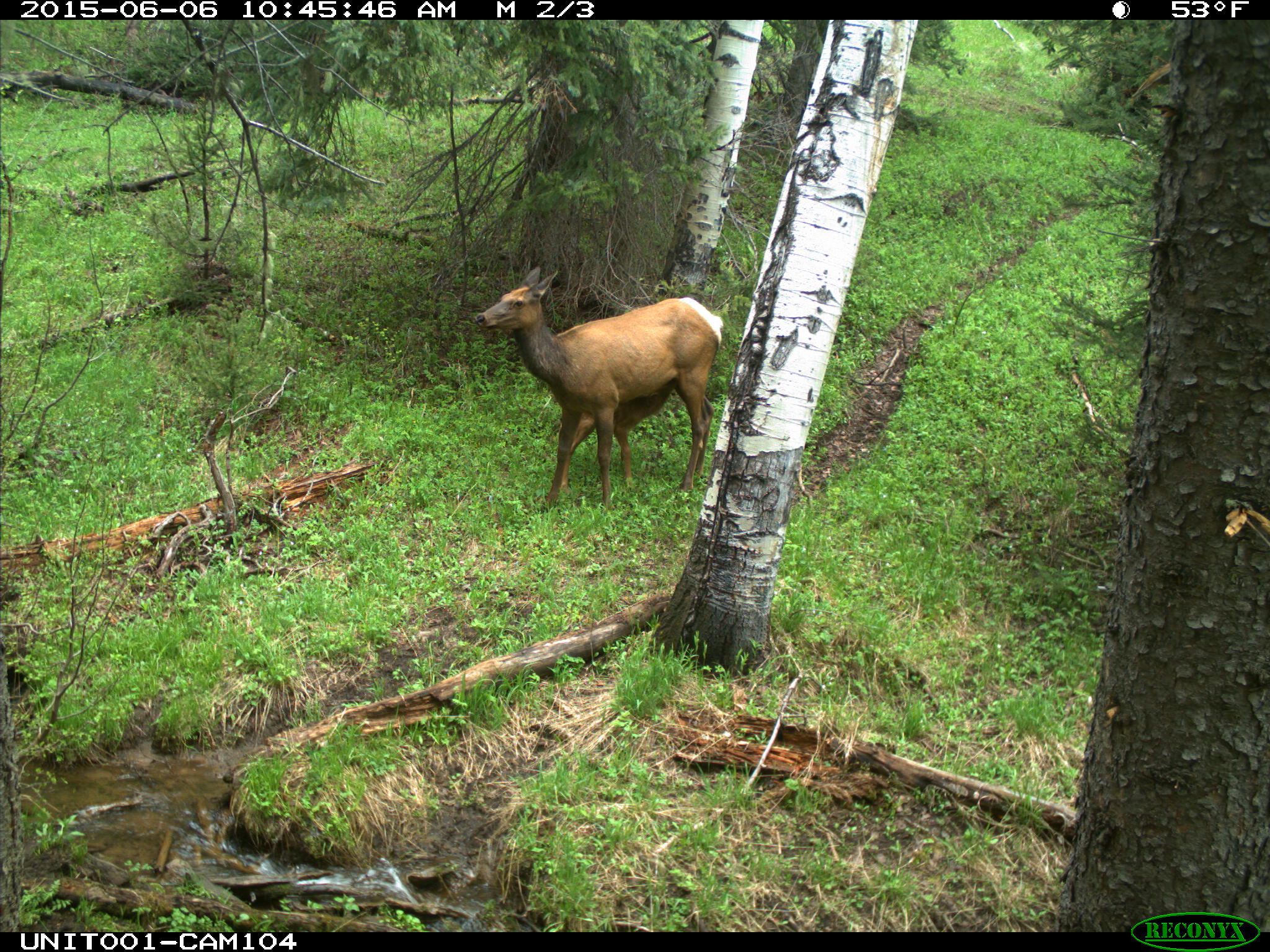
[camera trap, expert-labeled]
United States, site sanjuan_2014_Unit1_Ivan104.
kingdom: Animalia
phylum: Chordata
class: Mammalia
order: Artiodactyla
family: Cervidae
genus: Cervus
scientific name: Cervus elaphus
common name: red deer